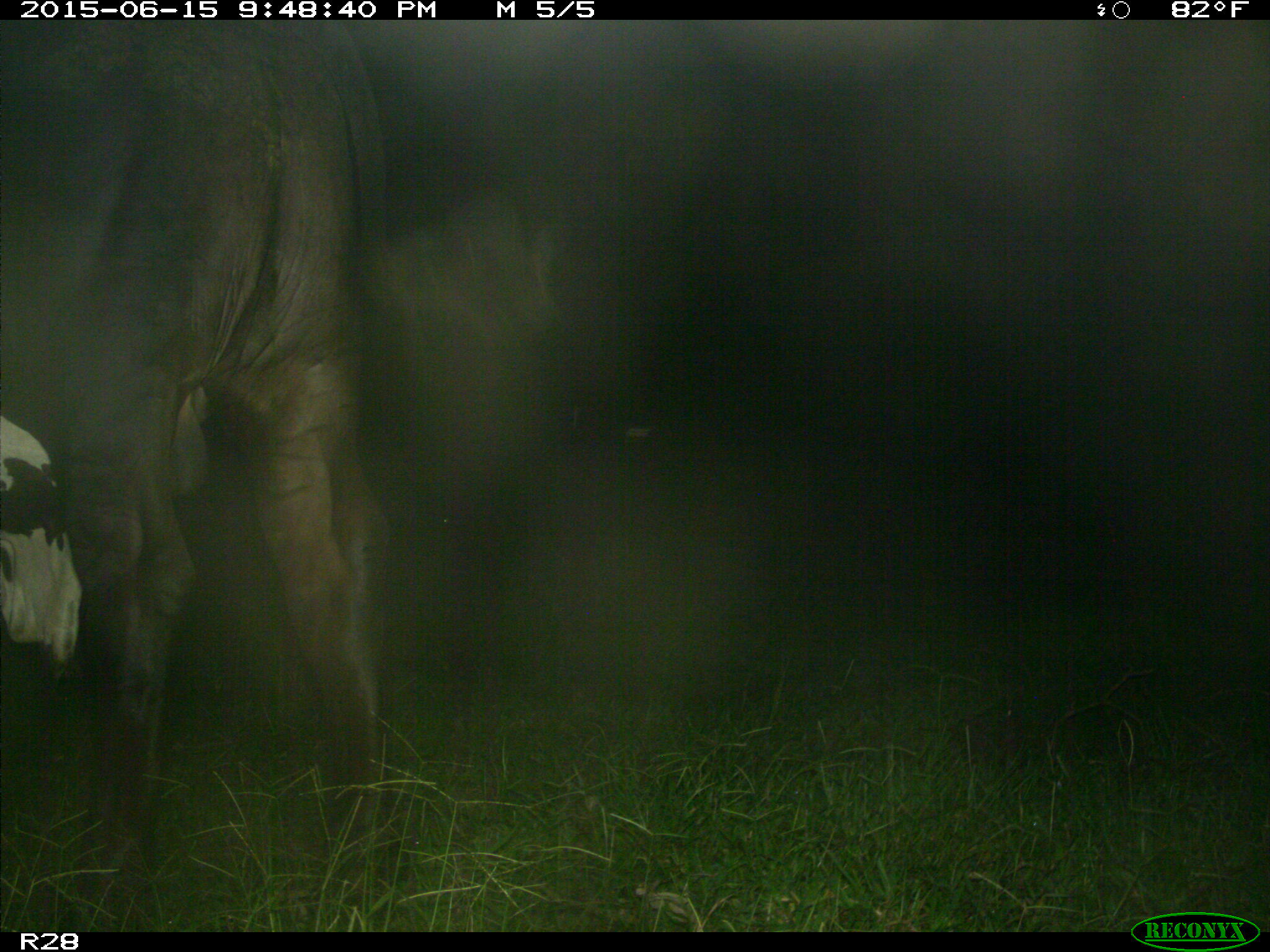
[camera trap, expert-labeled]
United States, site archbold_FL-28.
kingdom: Animalia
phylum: Chordata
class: Mammalia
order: Artiodactyla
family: Bovidae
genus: Bos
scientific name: Bos taurus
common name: domestic cow